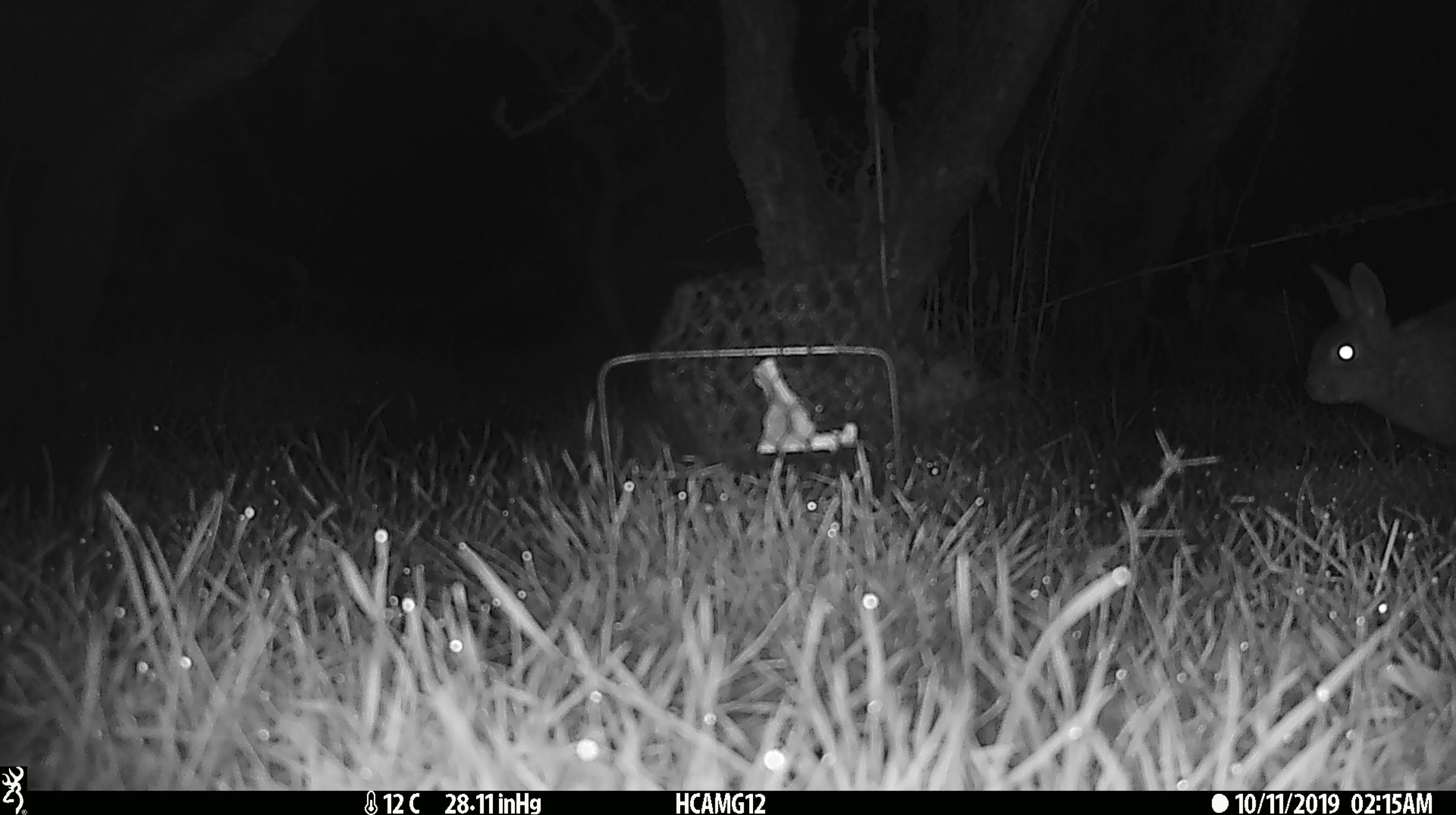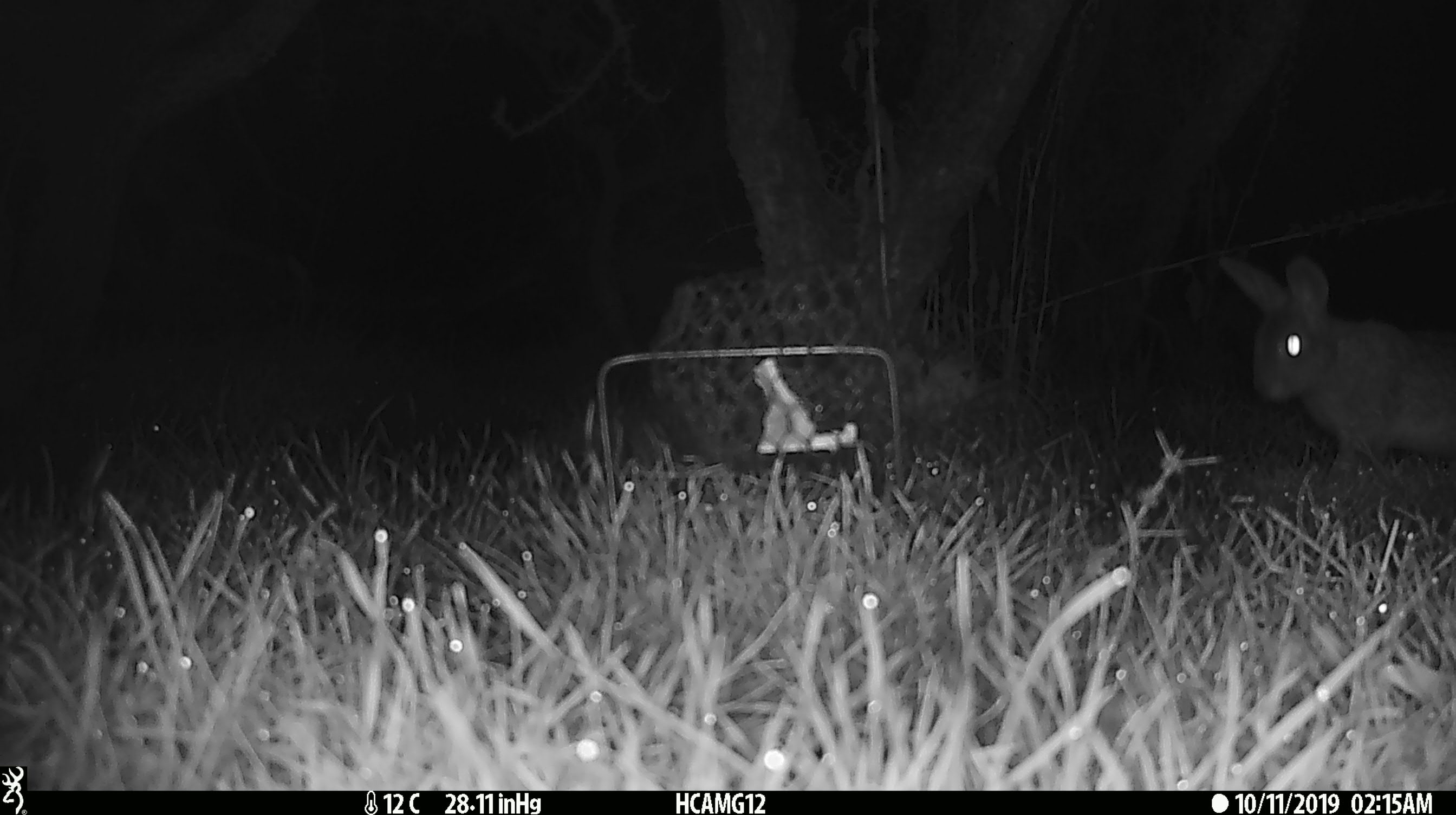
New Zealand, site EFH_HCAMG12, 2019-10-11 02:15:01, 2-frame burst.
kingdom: Animalia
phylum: Chordata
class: Mammalia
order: Lagomorpha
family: Leporidae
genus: Oryctolagus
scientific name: Oryctolagus cuniculus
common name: european rabbit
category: rabbit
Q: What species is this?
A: Rabbit (european rabbit) (Oryctolagus cuniculus).